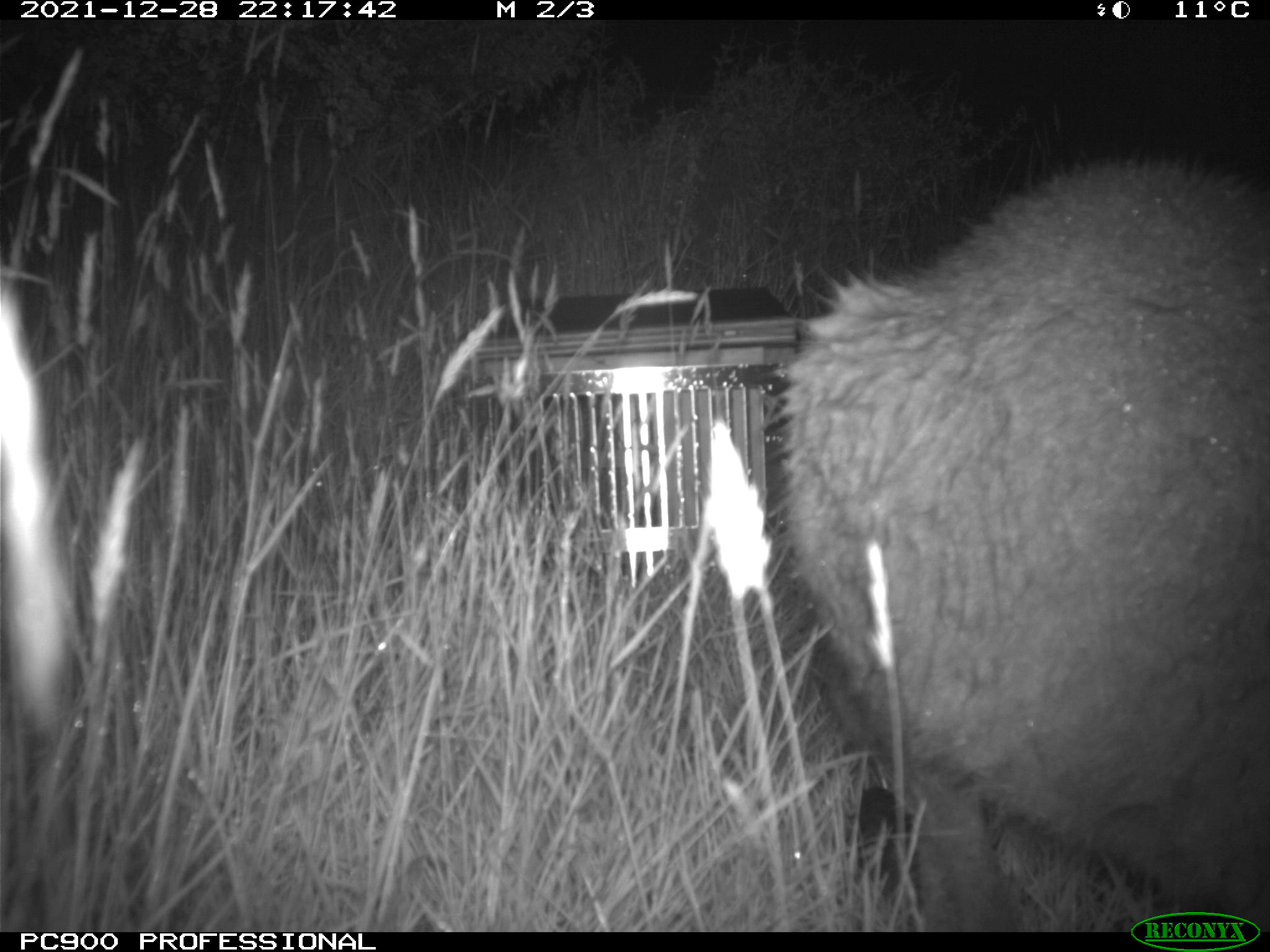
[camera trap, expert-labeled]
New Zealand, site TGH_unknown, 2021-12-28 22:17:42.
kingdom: Animalia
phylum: Chordata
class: Mammalia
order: Diprotodontia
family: Macropodidae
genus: Notamacropus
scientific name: Notamacropus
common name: wallaby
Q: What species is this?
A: Wallaby (Notamacropus).